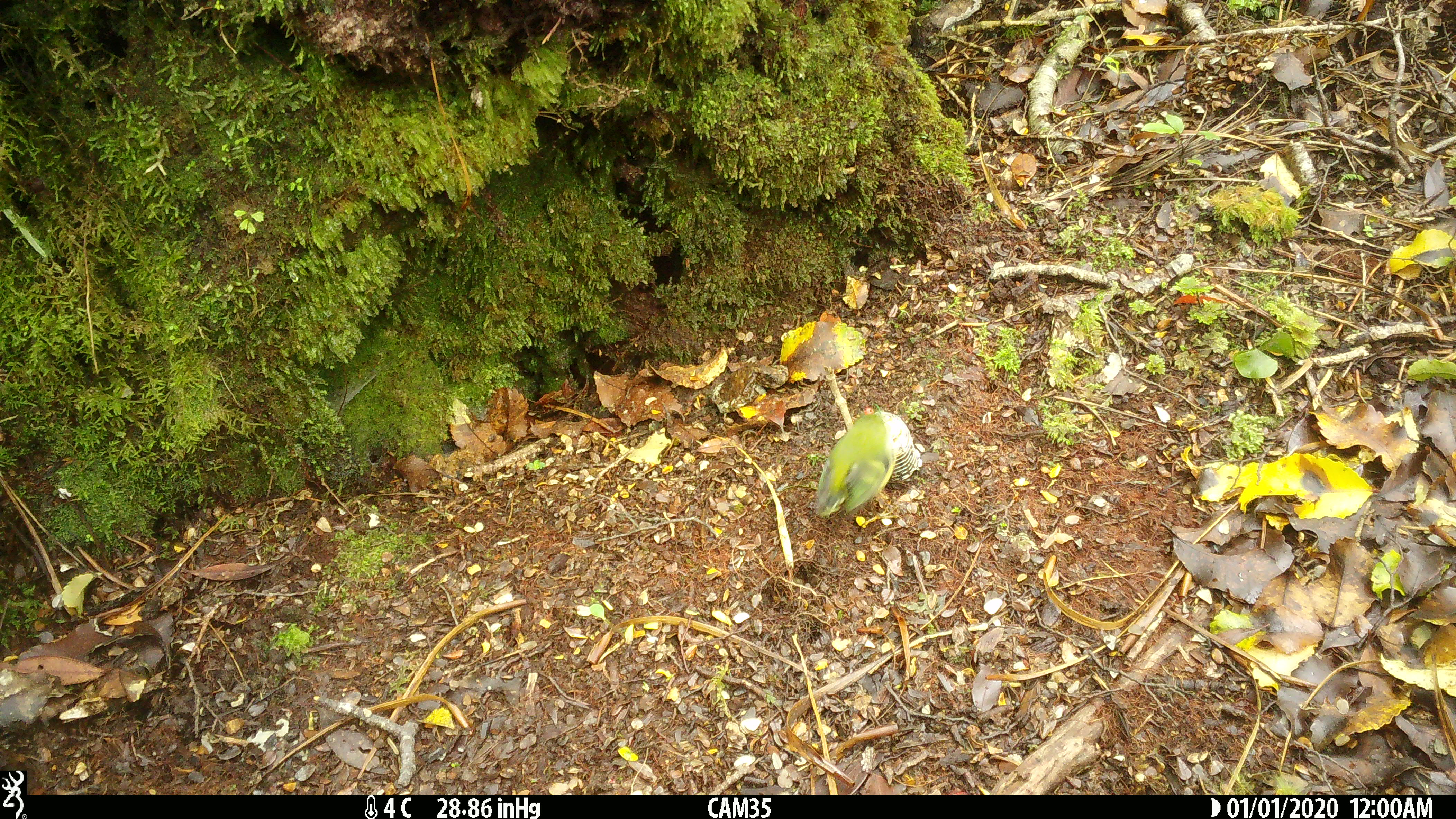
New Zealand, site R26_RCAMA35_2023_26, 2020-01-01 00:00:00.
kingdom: Animalia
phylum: Chordata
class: Aves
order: Passeriformes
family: Acanthisittidae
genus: Acanthisitta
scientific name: Acanthisitta chloris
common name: rifleman